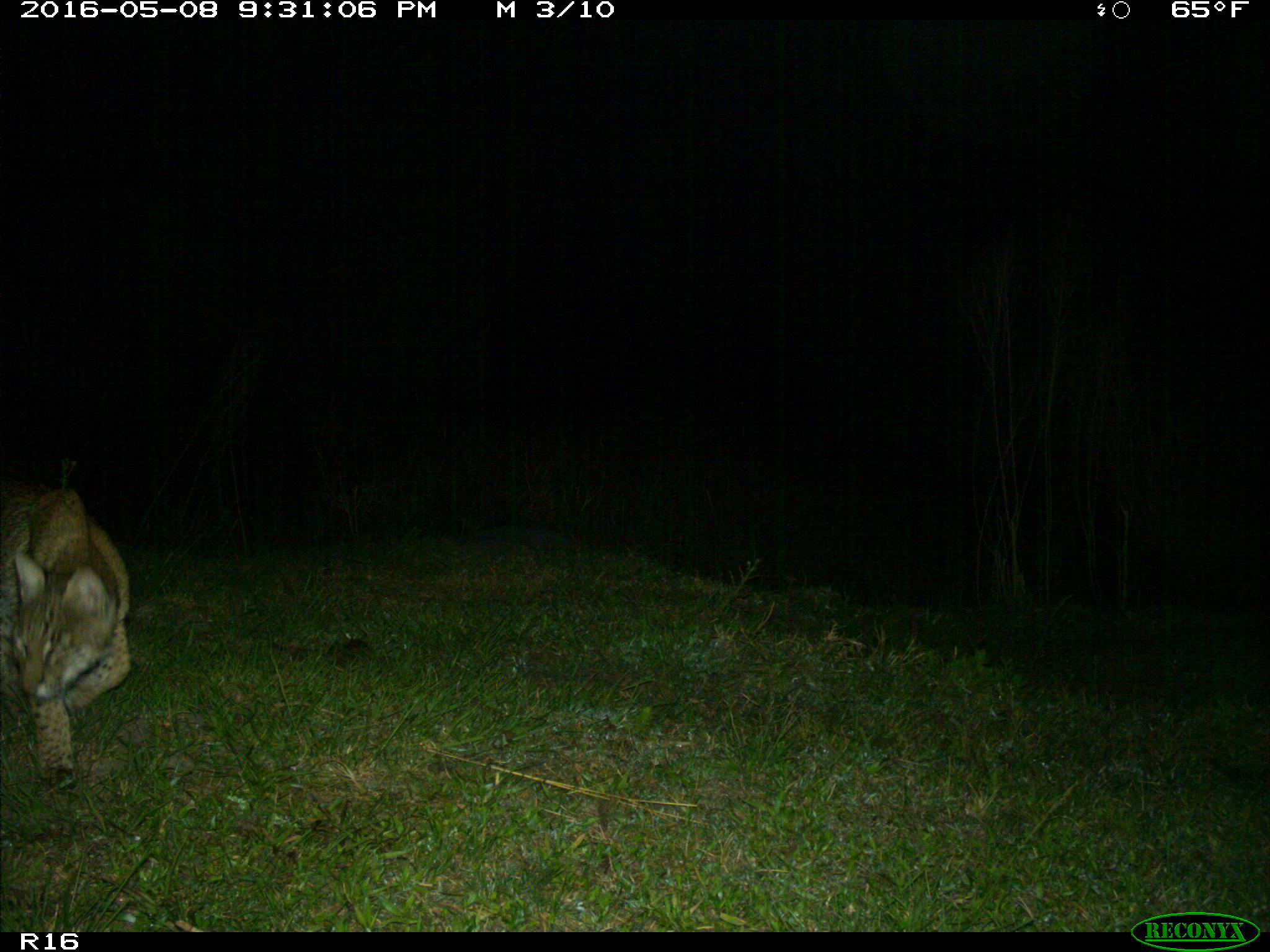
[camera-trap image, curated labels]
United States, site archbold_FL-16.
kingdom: Animalia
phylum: Chordata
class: Mammalia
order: Carnivora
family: Felidae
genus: Lynx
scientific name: Lynx rufus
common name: bobcat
Lynx rufus (bobcat).